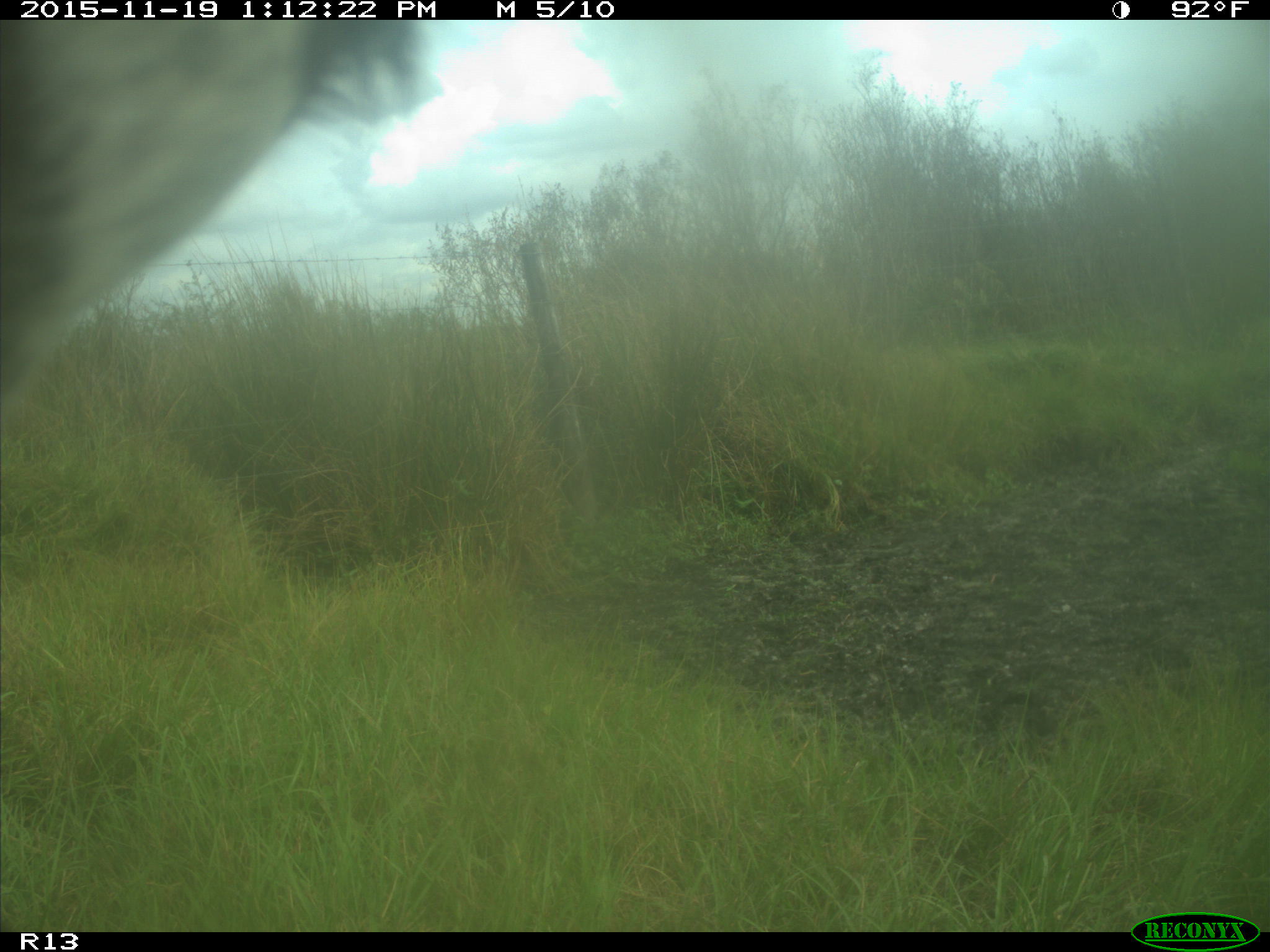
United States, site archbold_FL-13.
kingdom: Animalia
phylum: Chordata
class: Mammalia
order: Artiodactyla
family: Bovidae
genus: Bos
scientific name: Bos taurus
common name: domestic cow